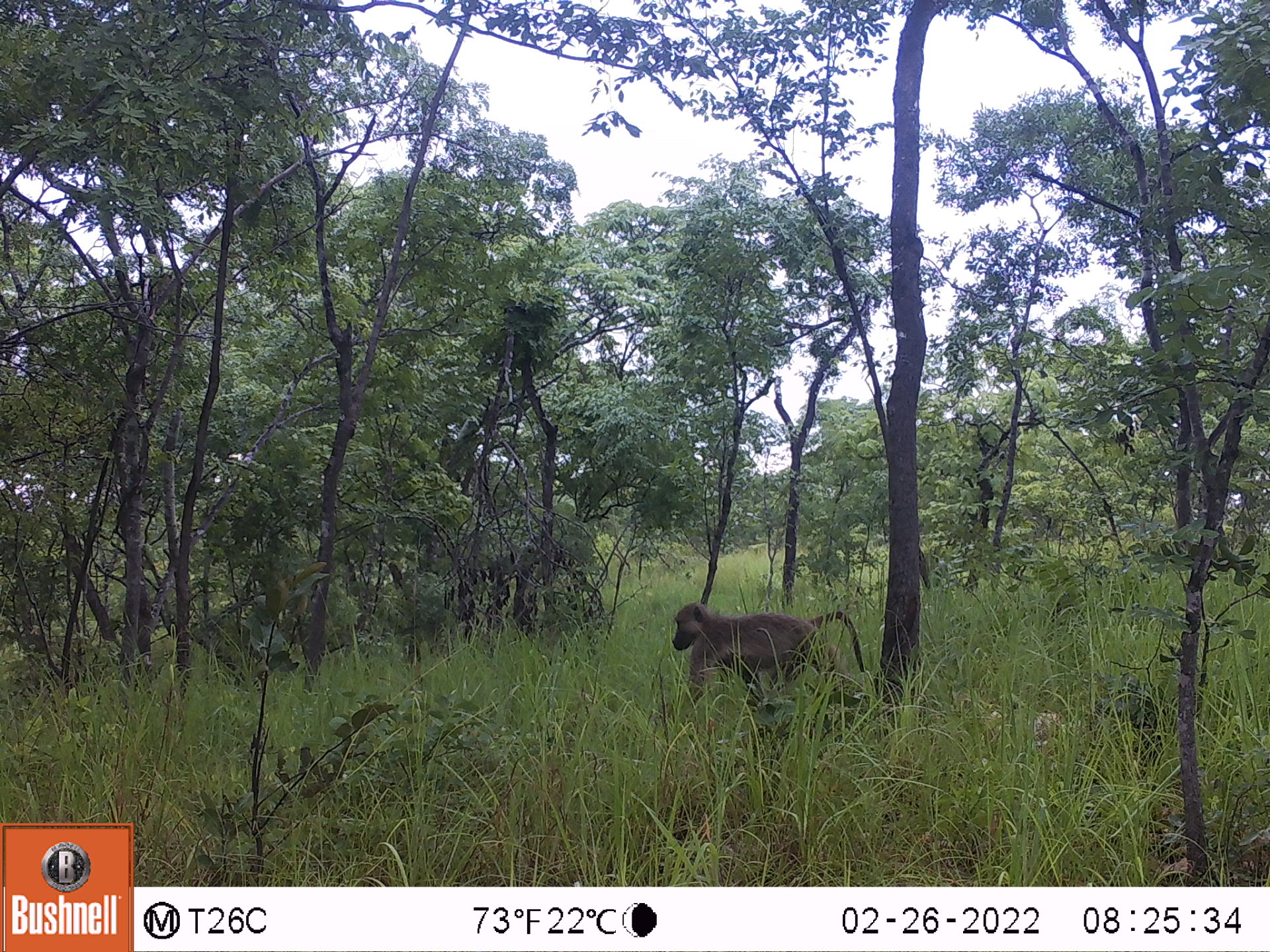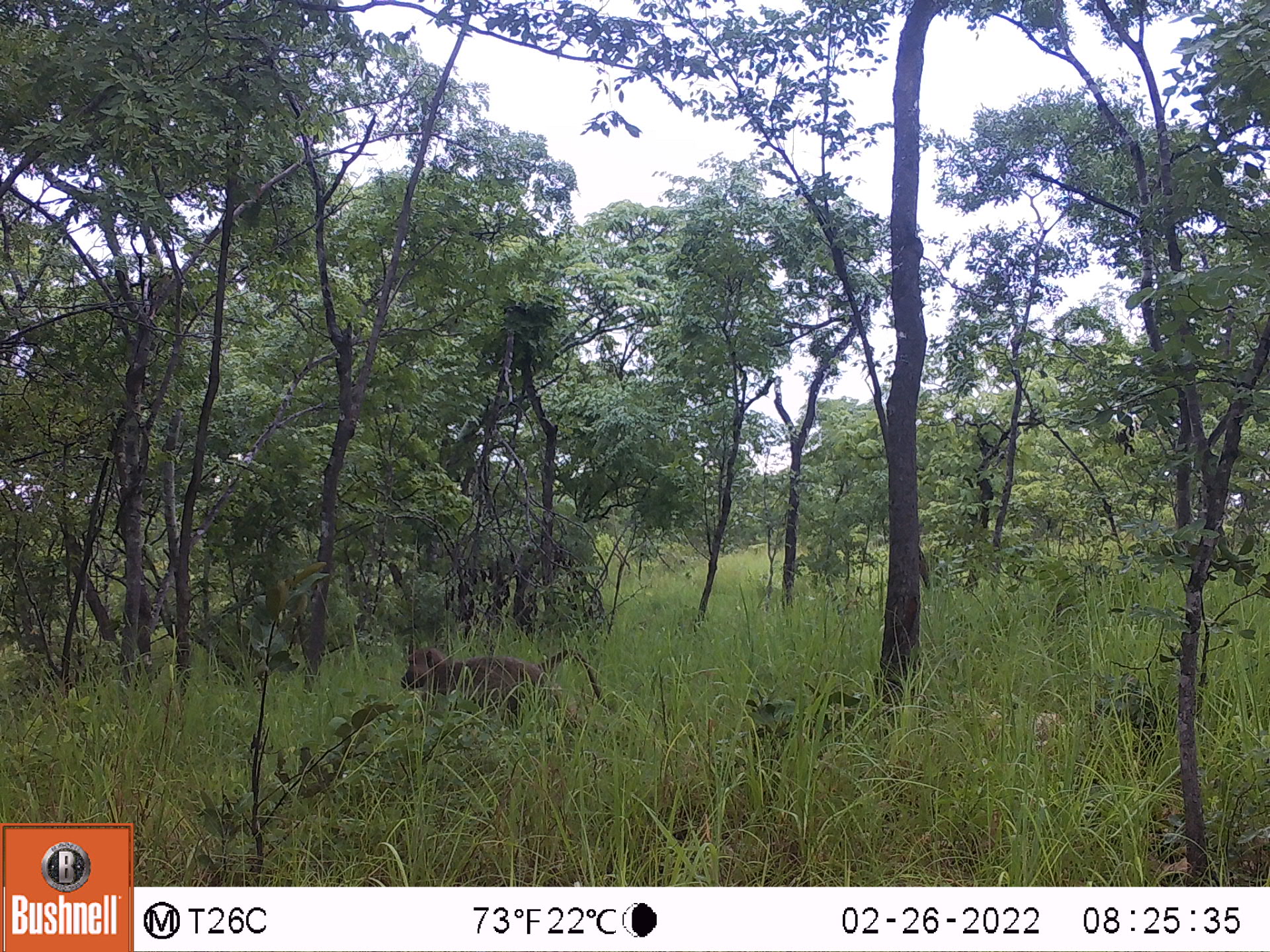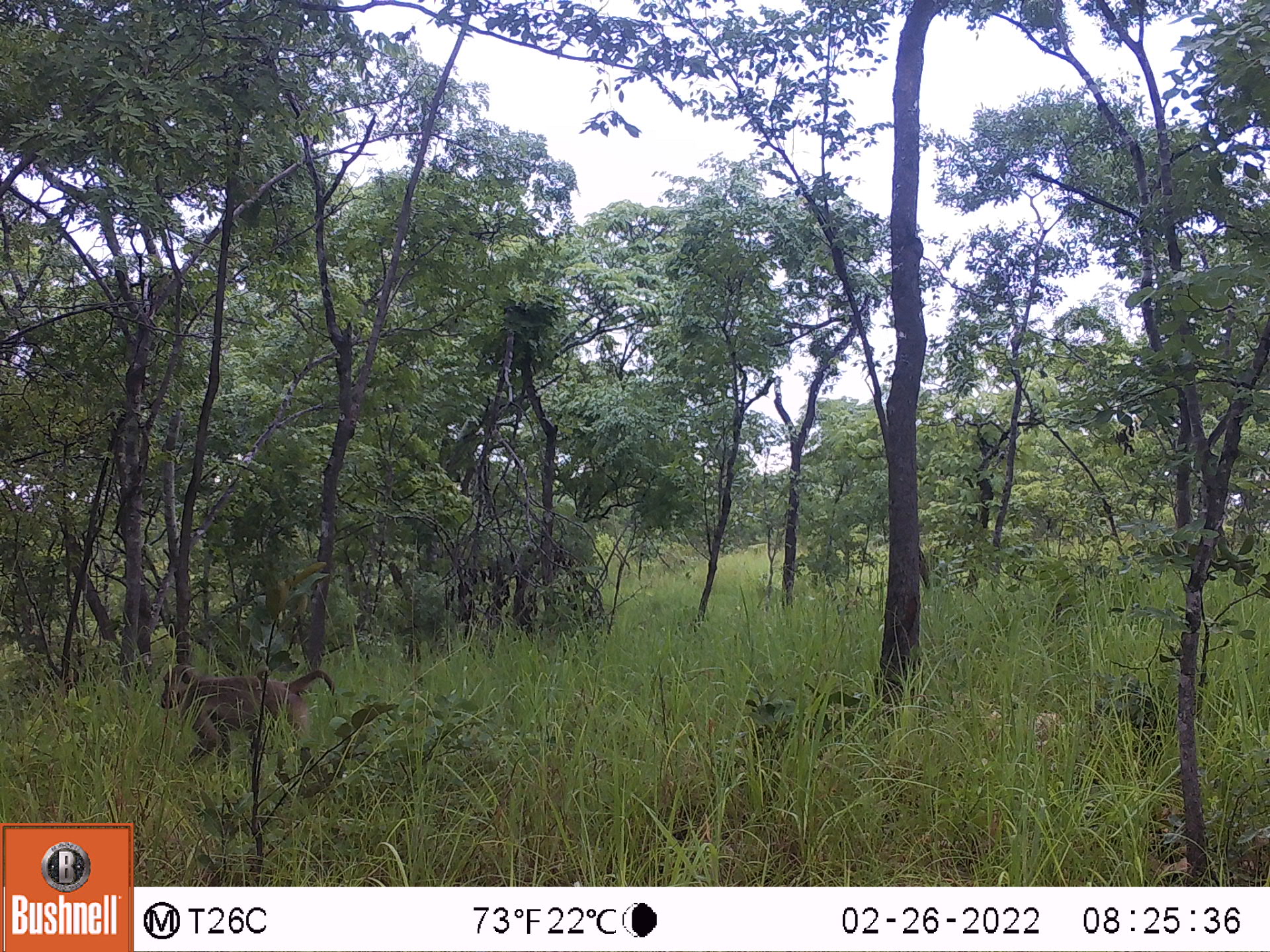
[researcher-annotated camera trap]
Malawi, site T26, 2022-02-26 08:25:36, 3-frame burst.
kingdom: Animalia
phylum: Chordata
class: Mammalia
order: Primates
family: Cercopithecidae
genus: Papio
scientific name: Papio cynocephalus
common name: yellow baboon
Yellow baboon (Papio cynocephalus), count 1.